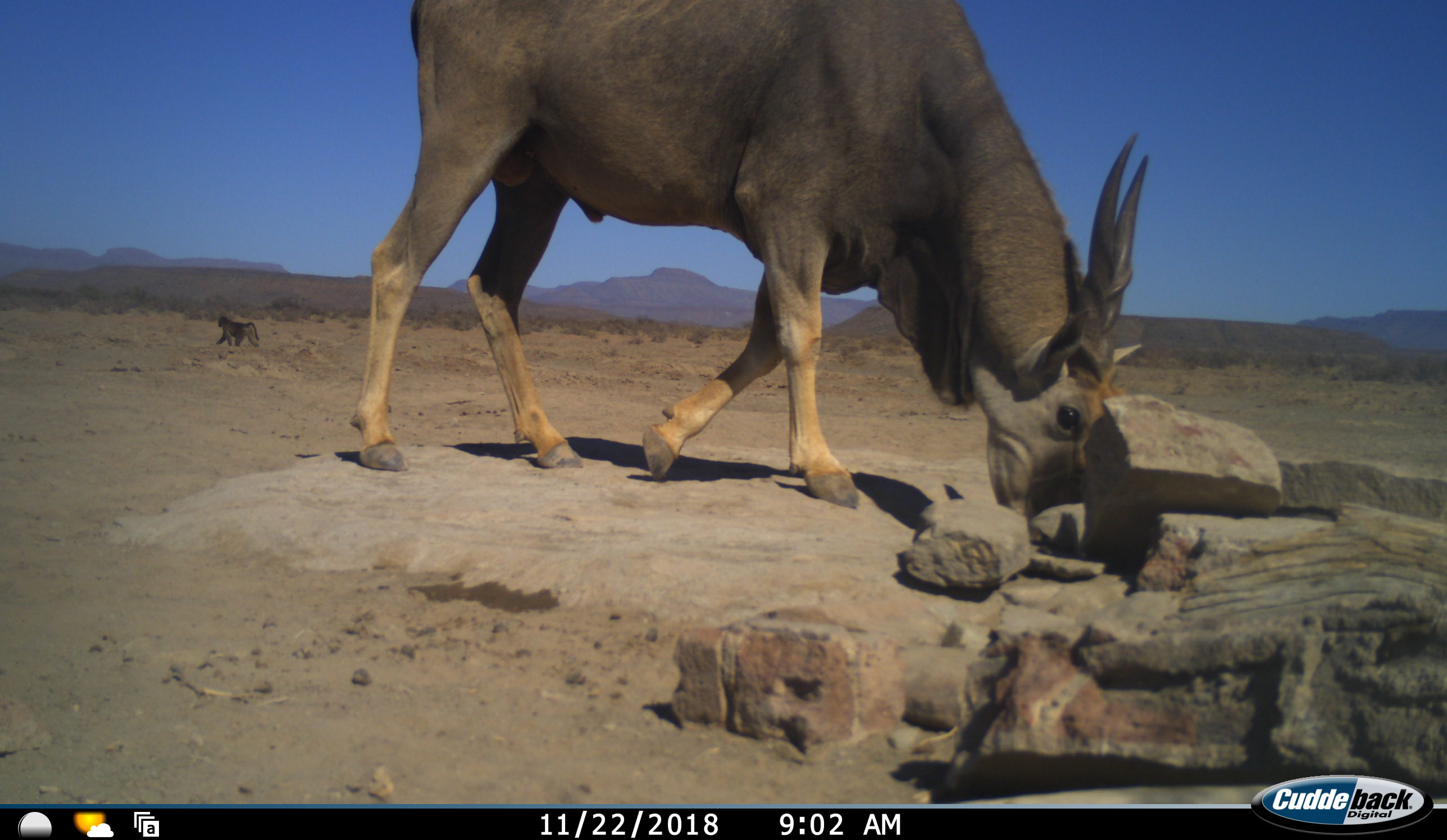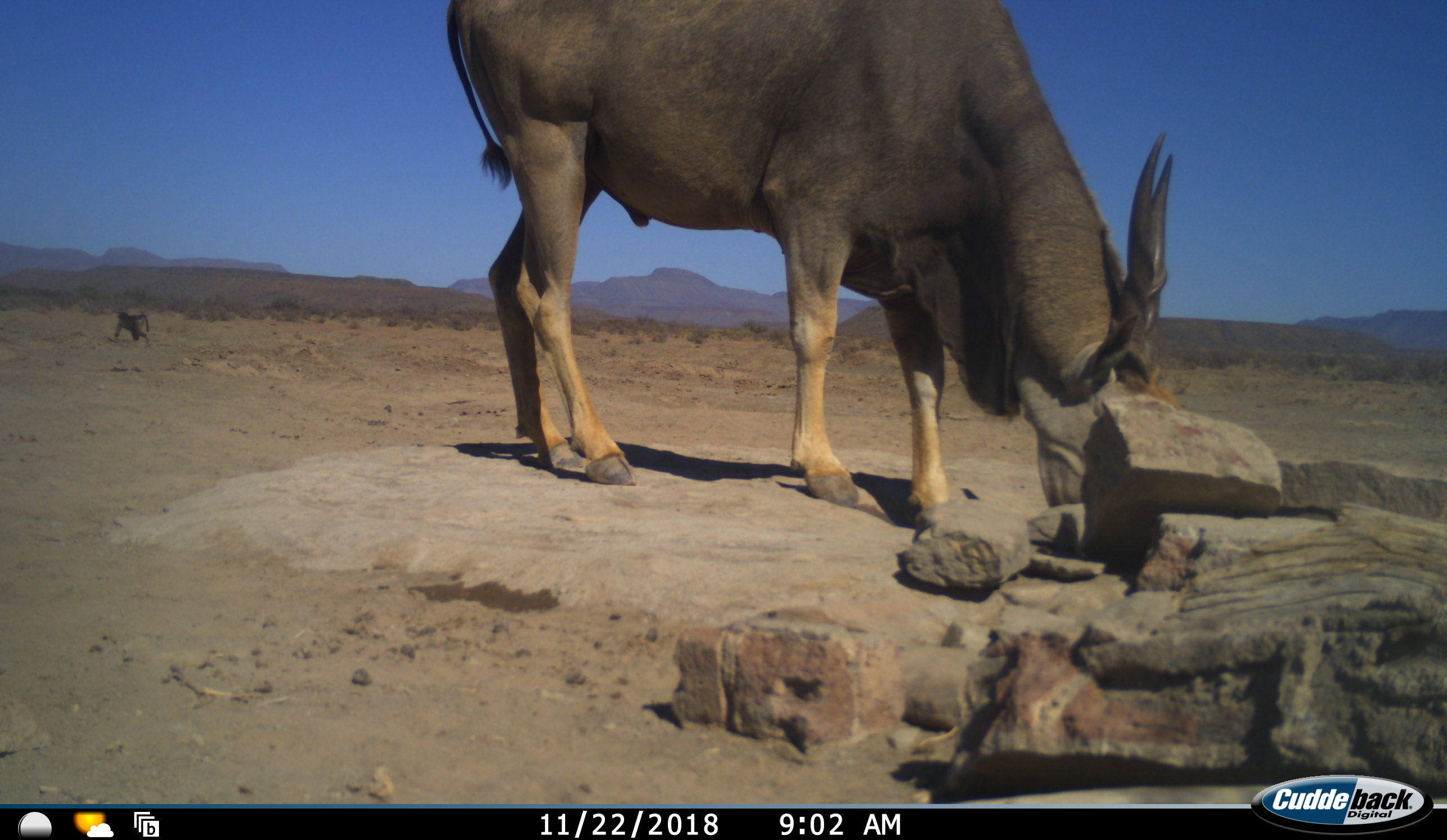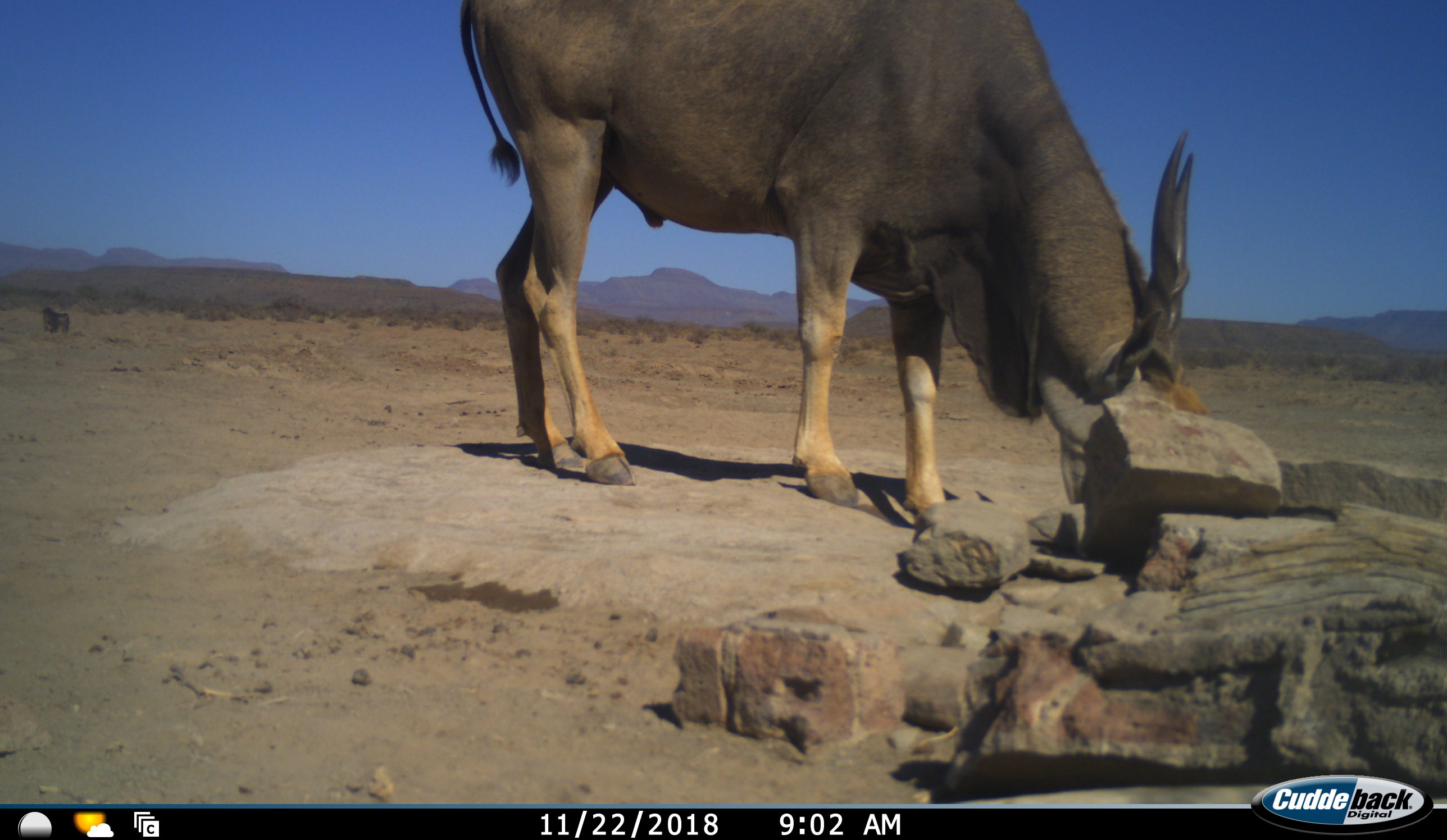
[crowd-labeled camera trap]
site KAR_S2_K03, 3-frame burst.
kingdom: Animalia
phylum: Chordata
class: Mammalia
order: Primates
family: Cercopithecidae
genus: Papio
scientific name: Papio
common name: baboon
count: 1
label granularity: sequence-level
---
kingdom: Animalia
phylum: Chordata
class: Mammalia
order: Artiodactyla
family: Bovidae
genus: Tragelaphus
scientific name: Tragelaphus oryx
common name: eland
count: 1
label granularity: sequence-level